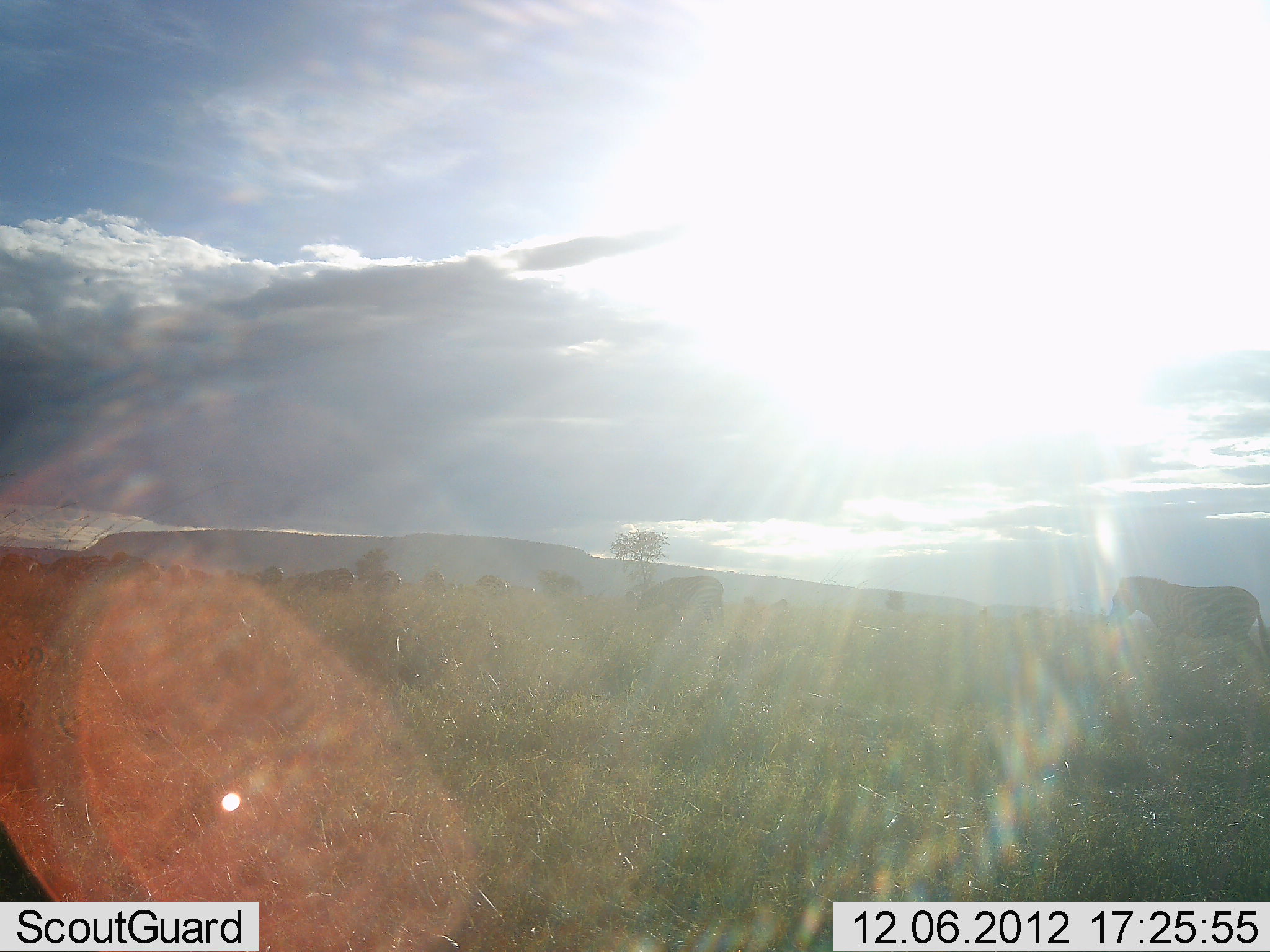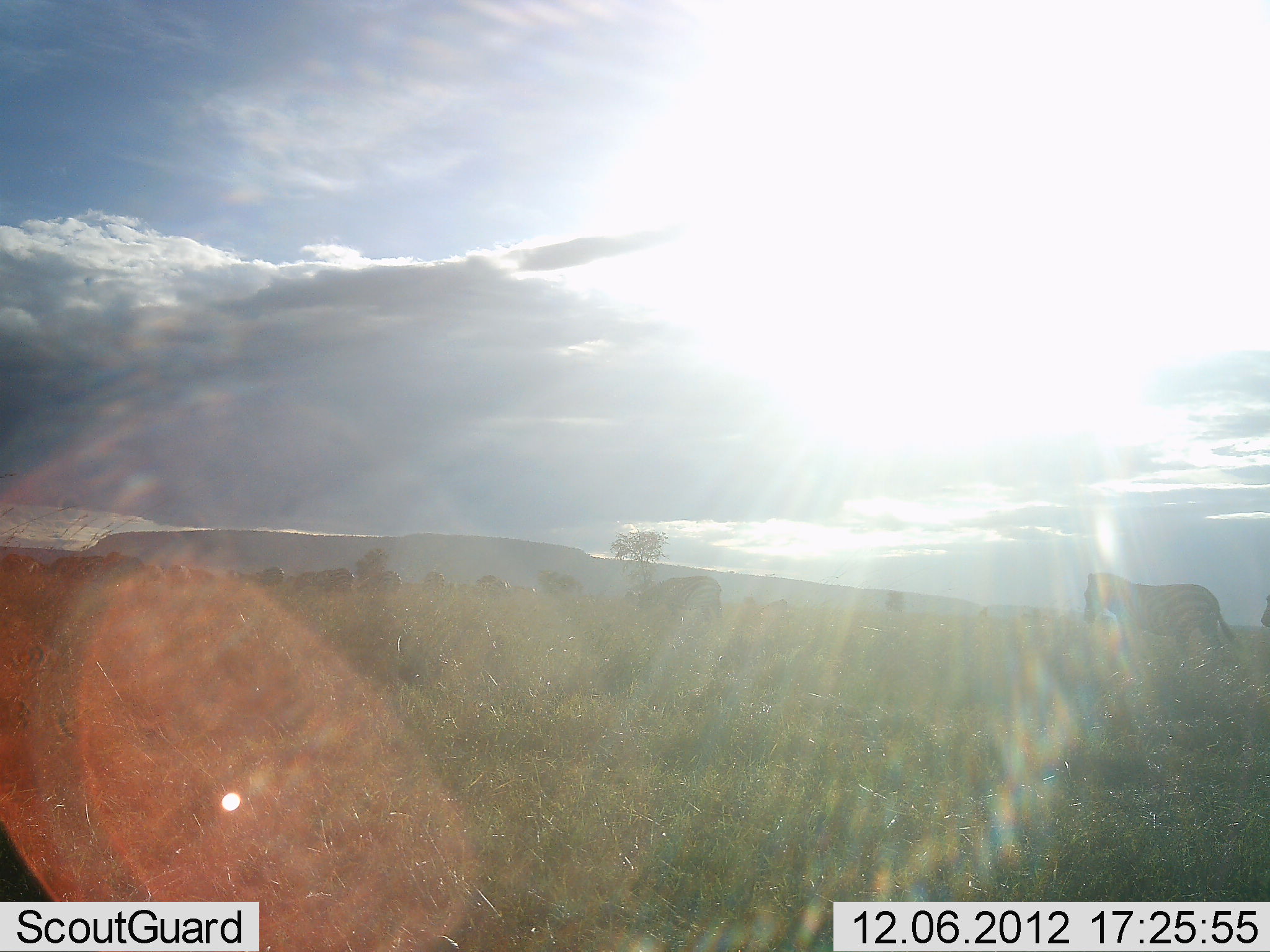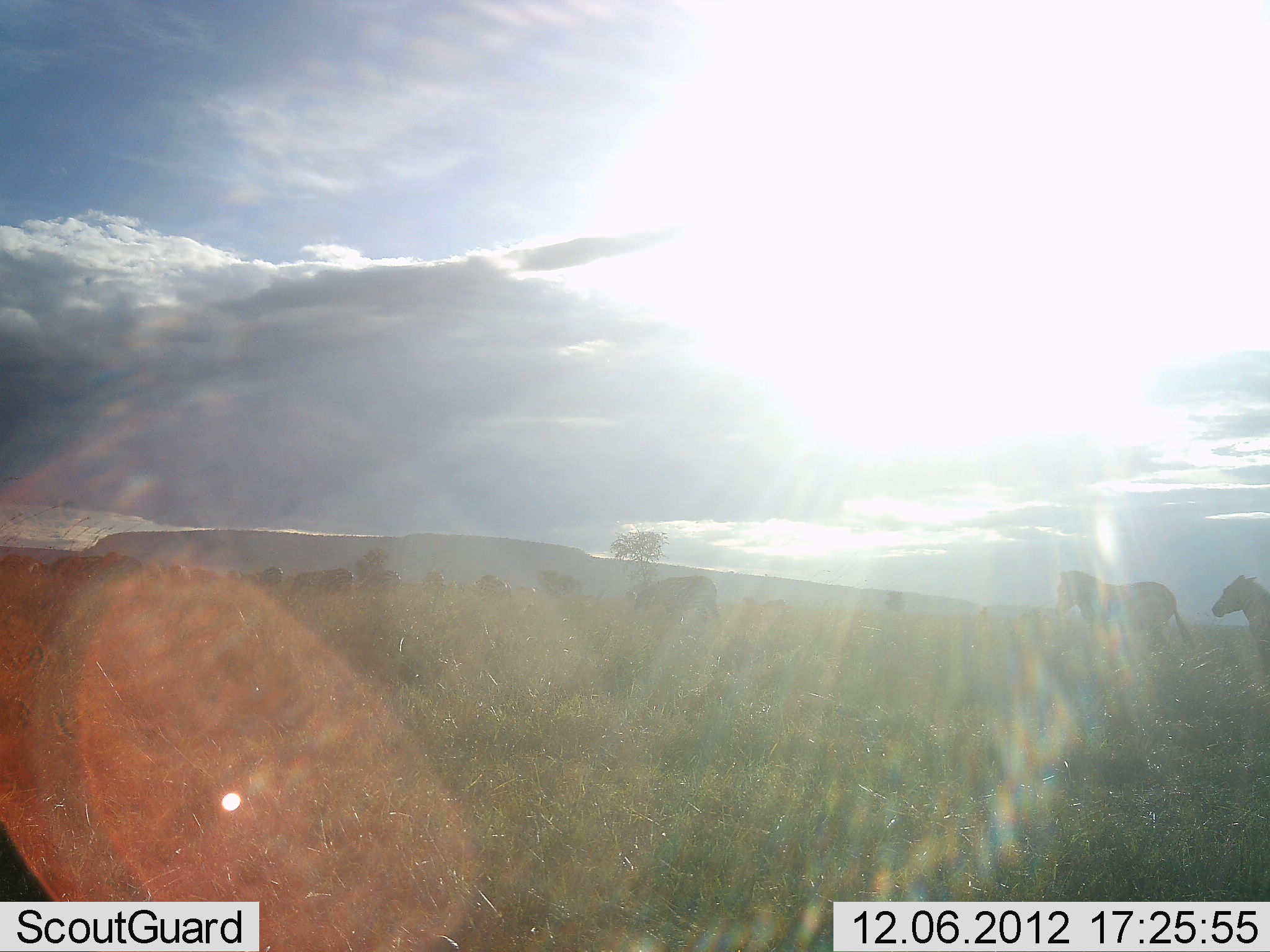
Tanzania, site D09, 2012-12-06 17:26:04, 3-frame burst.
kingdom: Animalia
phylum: Chordata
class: Mammalia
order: Perissodactyla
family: Equidae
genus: Equus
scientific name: Equus quagga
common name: plains zebra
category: zebra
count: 3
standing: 25%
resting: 0%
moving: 100%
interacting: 0%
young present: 0%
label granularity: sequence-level